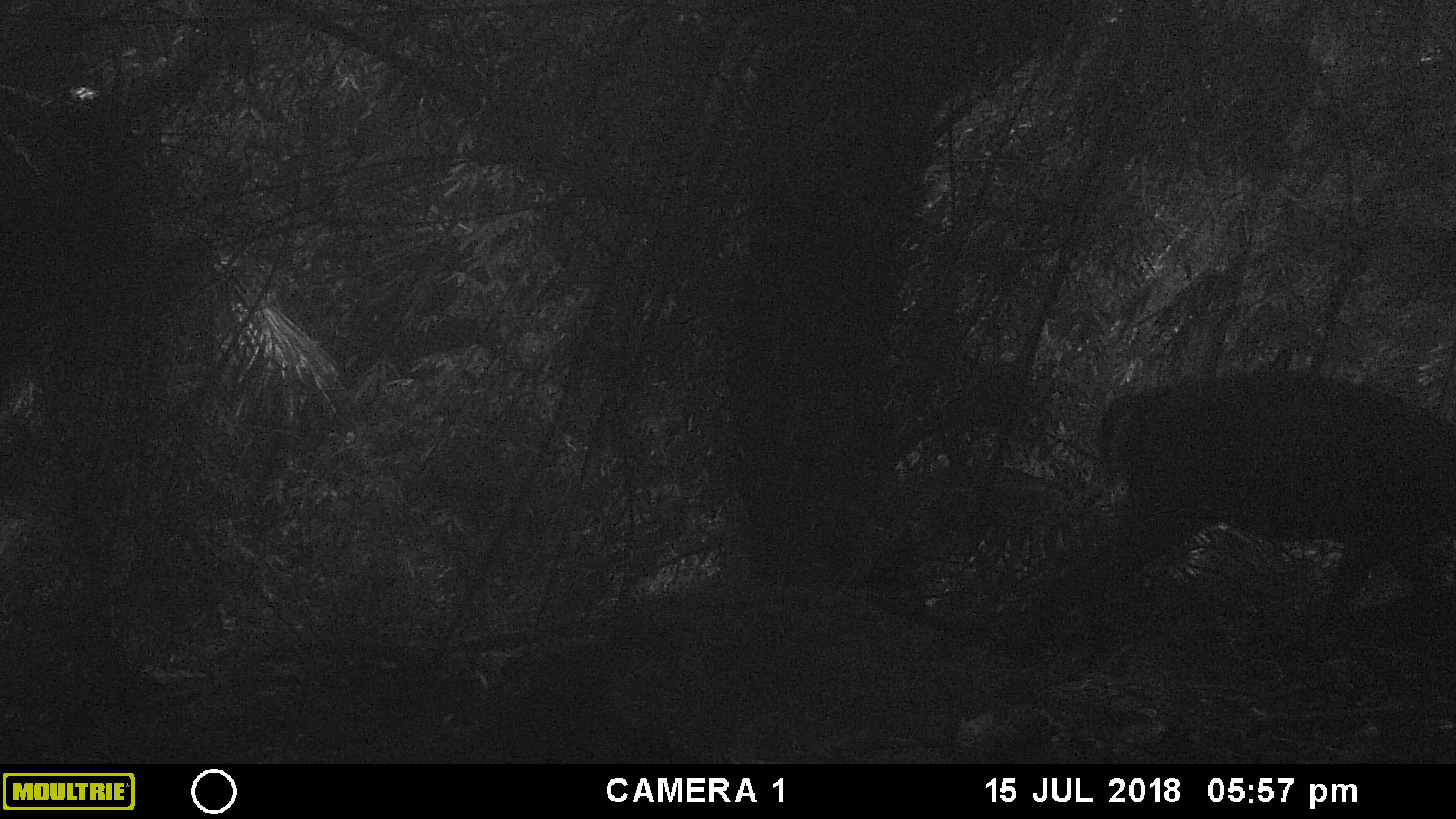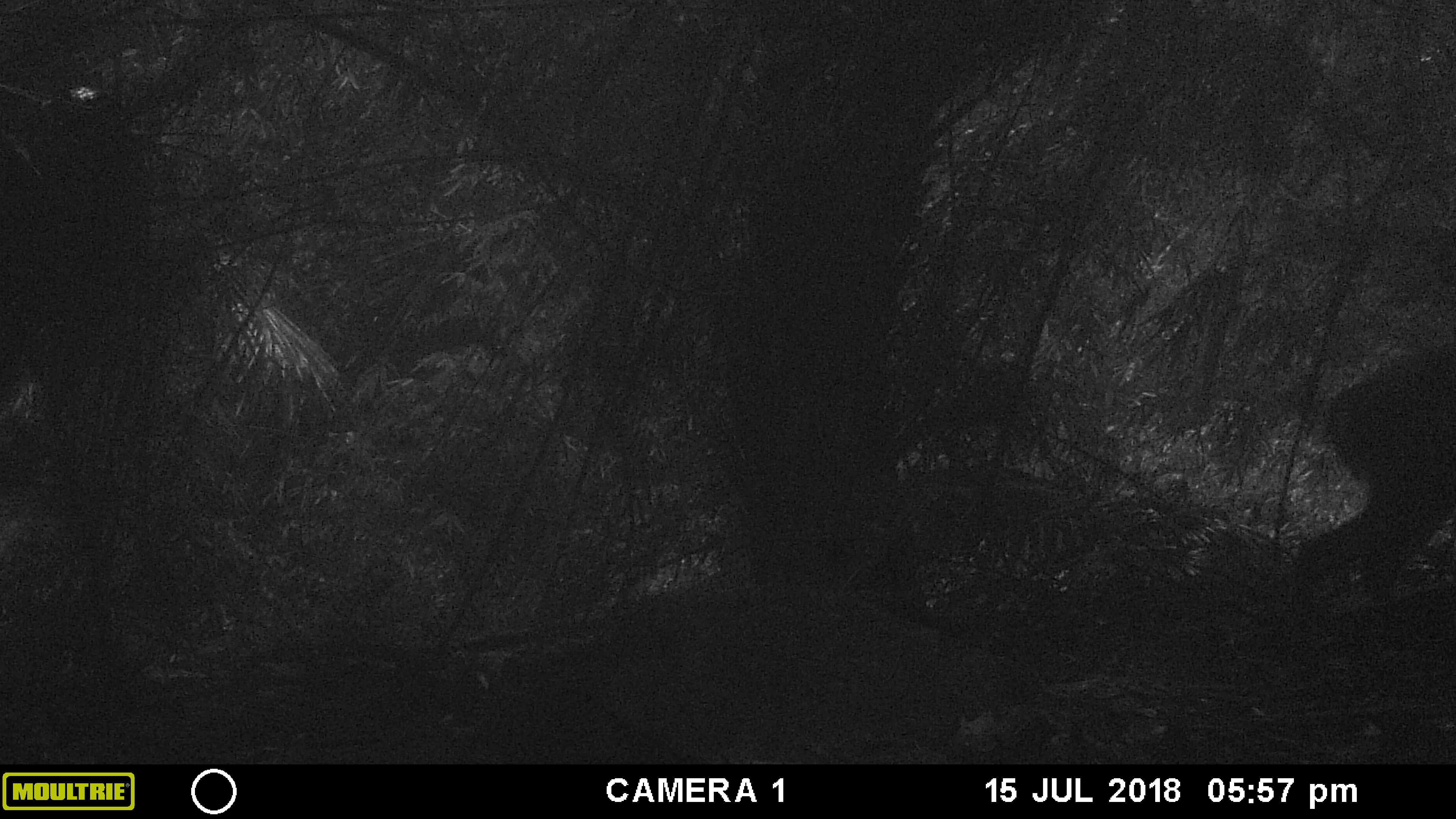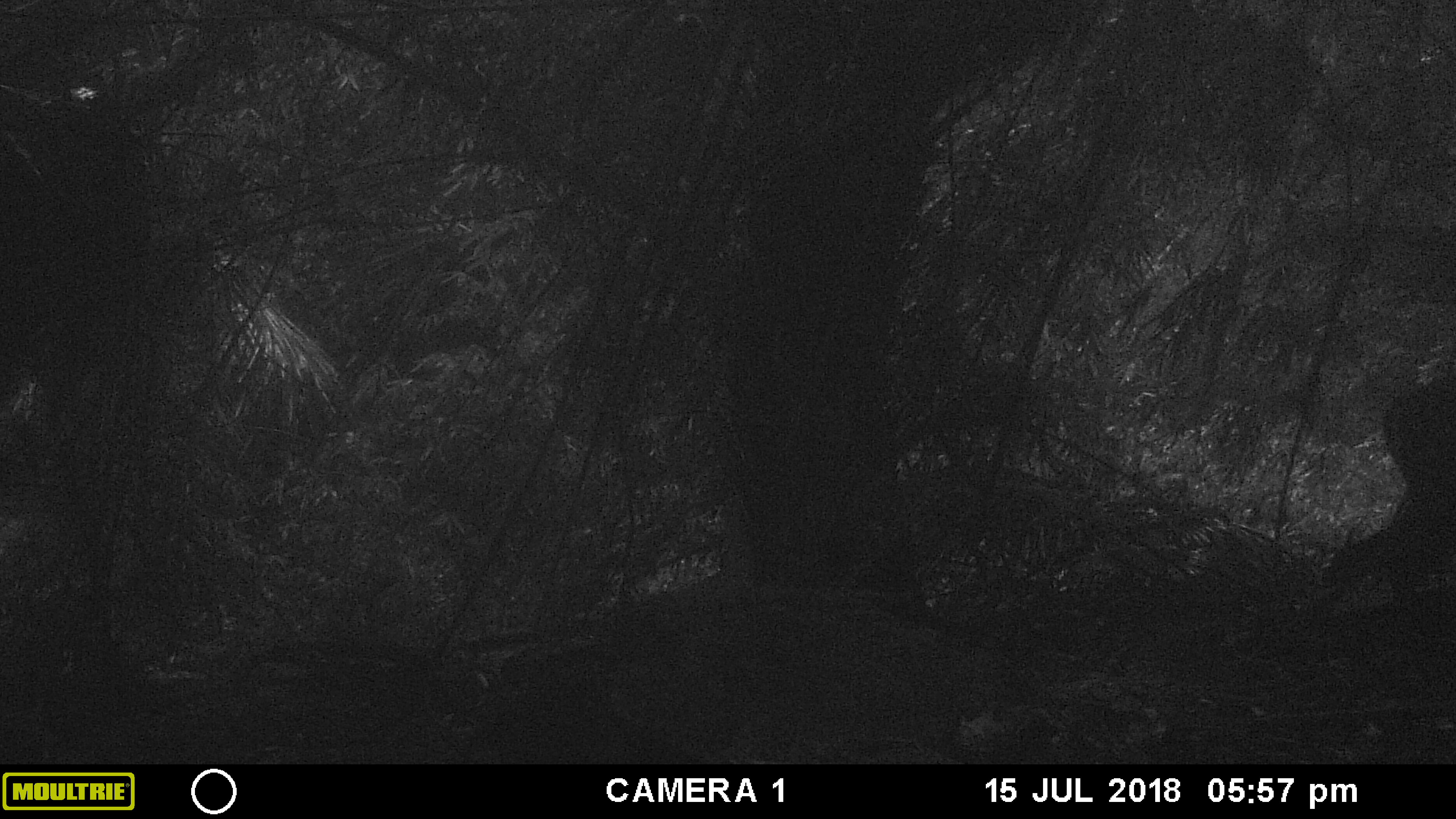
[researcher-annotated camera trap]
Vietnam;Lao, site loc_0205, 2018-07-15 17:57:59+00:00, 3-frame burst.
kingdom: Animalia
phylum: Chordata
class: Mammalia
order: Artiodactyla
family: Cervidae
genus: Muntiacus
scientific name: Muntiacus rooseveltorum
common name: roosevelt's muntjac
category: roosevelts muntjac group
Roosevelts muntjac group (roosevelt's muntjac) (Muntiacus rooseveltorum). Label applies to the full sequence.